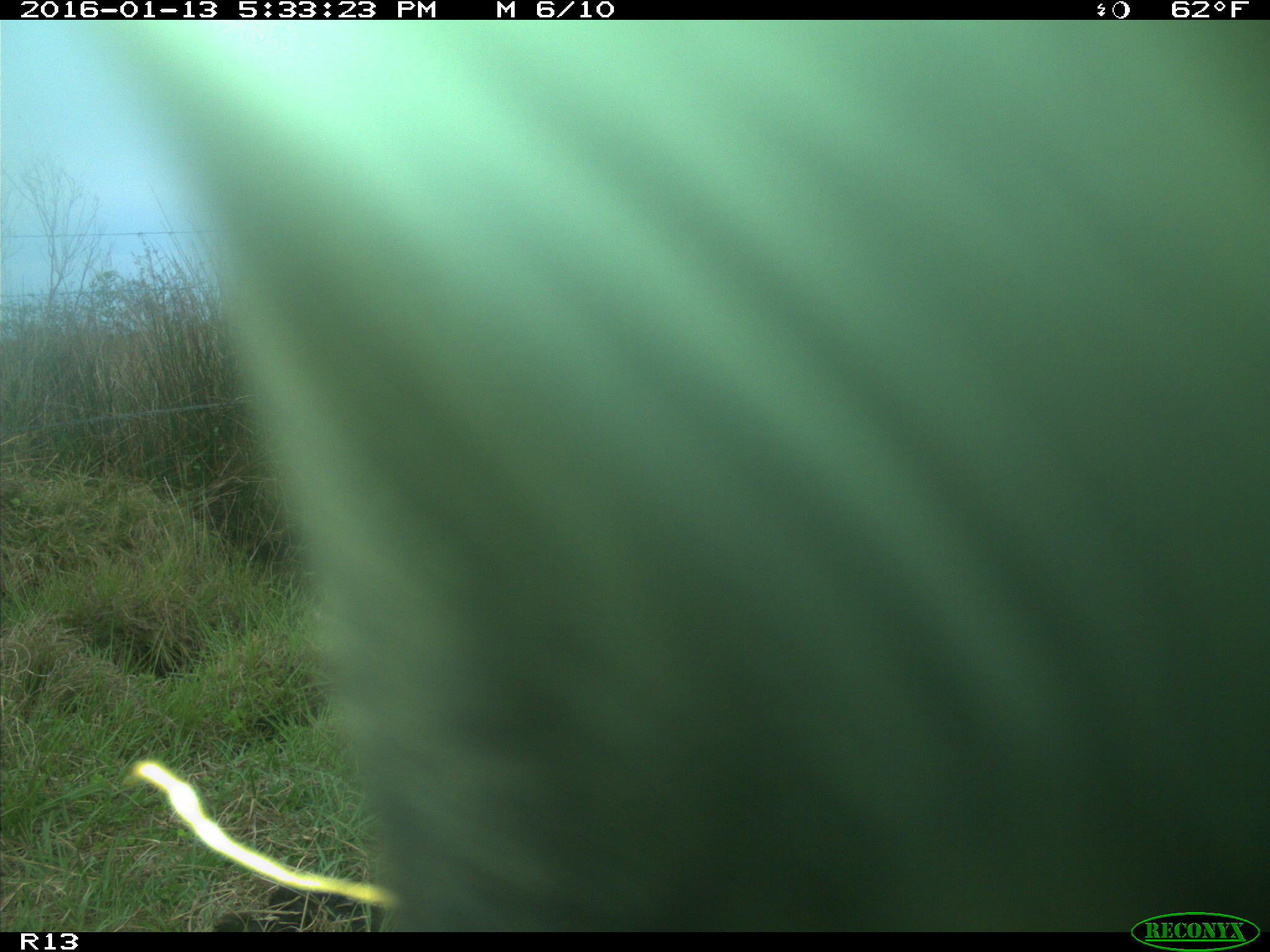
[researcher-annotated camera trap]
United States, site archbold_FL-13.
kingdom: Animalia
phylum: Chordata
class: Mammalia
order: Artiodactyla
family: Bovidae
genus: Bos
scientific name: Bos taurus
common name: domestic cow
Bos taurus (domestic cow).